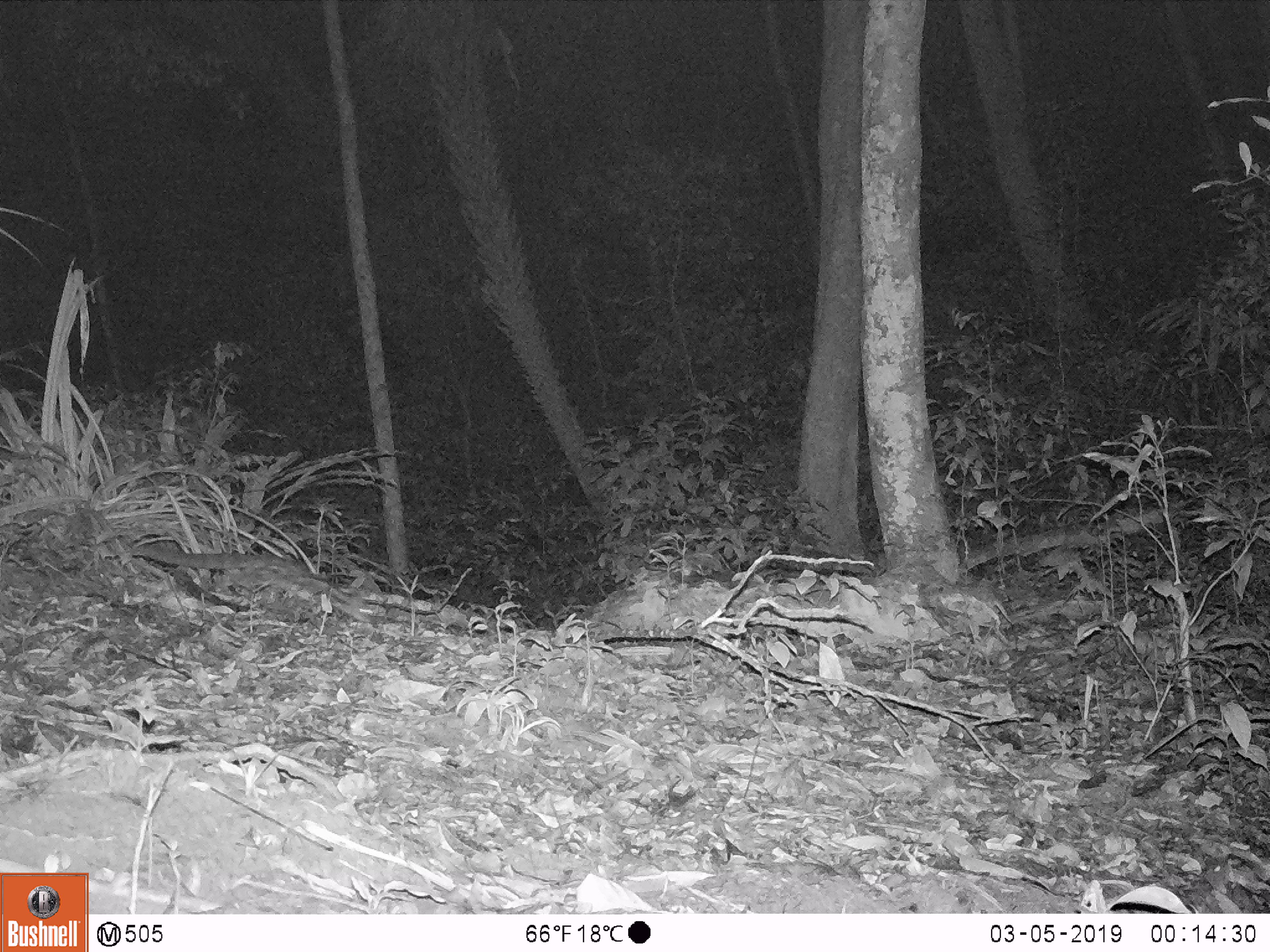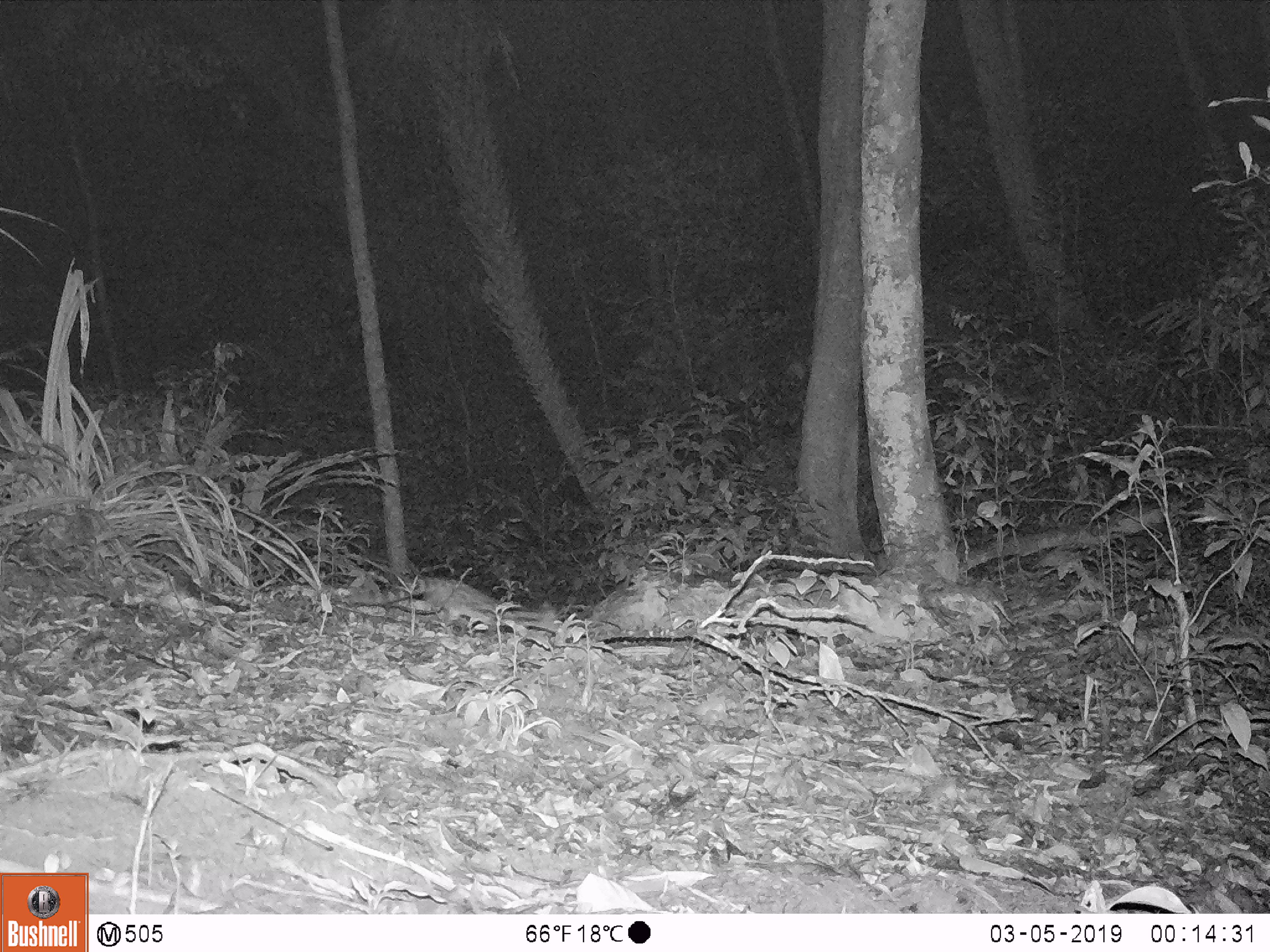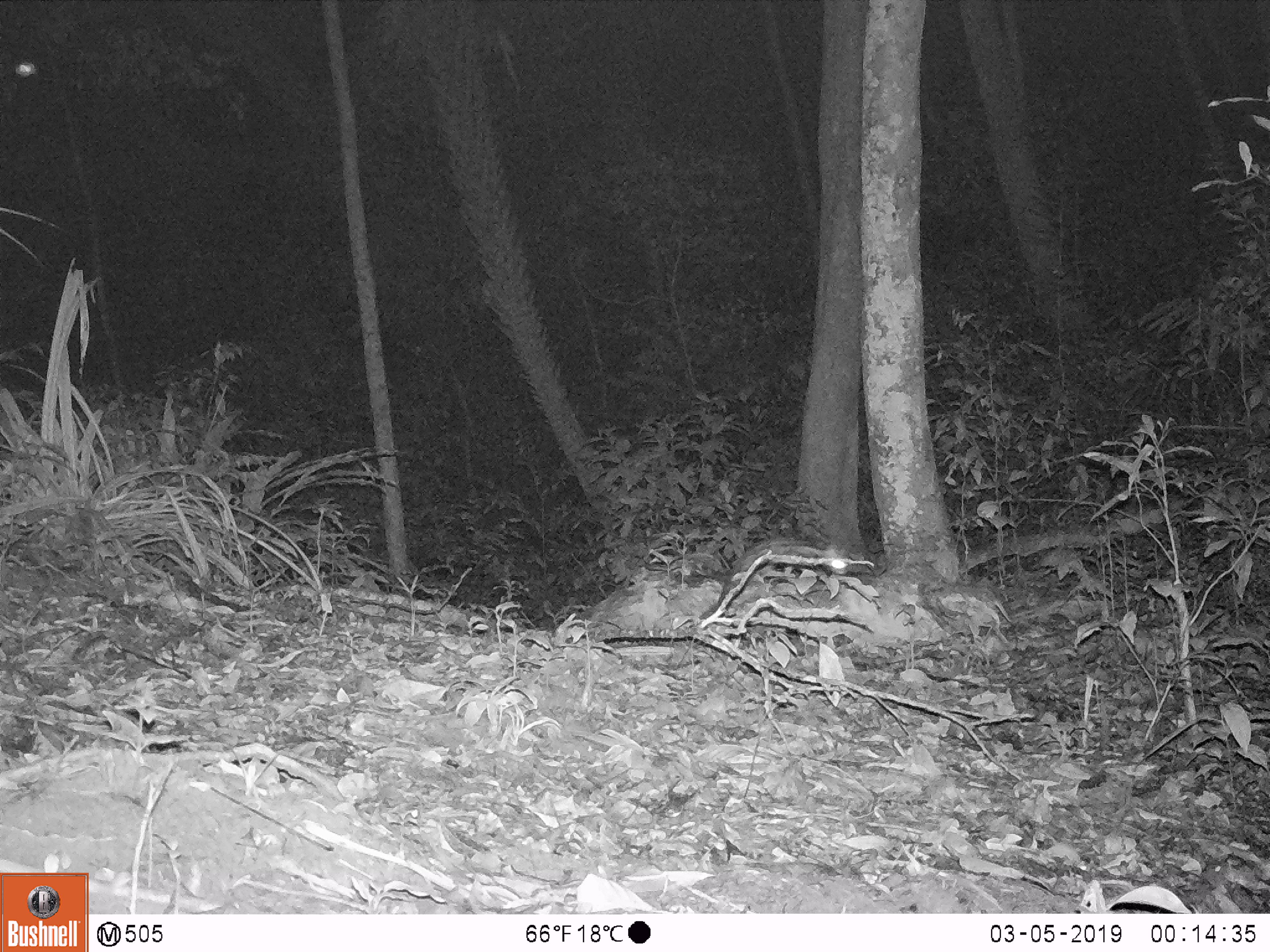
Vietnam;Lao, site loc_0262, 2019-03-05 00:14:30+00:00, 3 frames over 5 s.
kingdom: Animalia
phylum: Chordata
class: Mammalia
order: Carnivora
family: Prionodontidae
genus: Prionodon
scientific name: Prionodon pardicolor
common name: spotted linsang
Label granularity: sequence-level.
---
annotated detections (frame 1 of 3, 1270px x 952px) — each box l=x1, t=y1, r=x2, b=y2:
spotted linsang: l=131, t=544, r=311, b=578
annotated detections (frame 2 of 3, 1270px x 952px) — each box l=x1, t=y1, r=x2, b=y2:
spotted linsang: l=350, t=578, r=558, b=621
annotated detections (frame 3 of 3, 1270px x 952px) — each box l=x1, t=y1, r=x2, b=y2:
spotted linsang: l=697, t=536, r=852, b=624